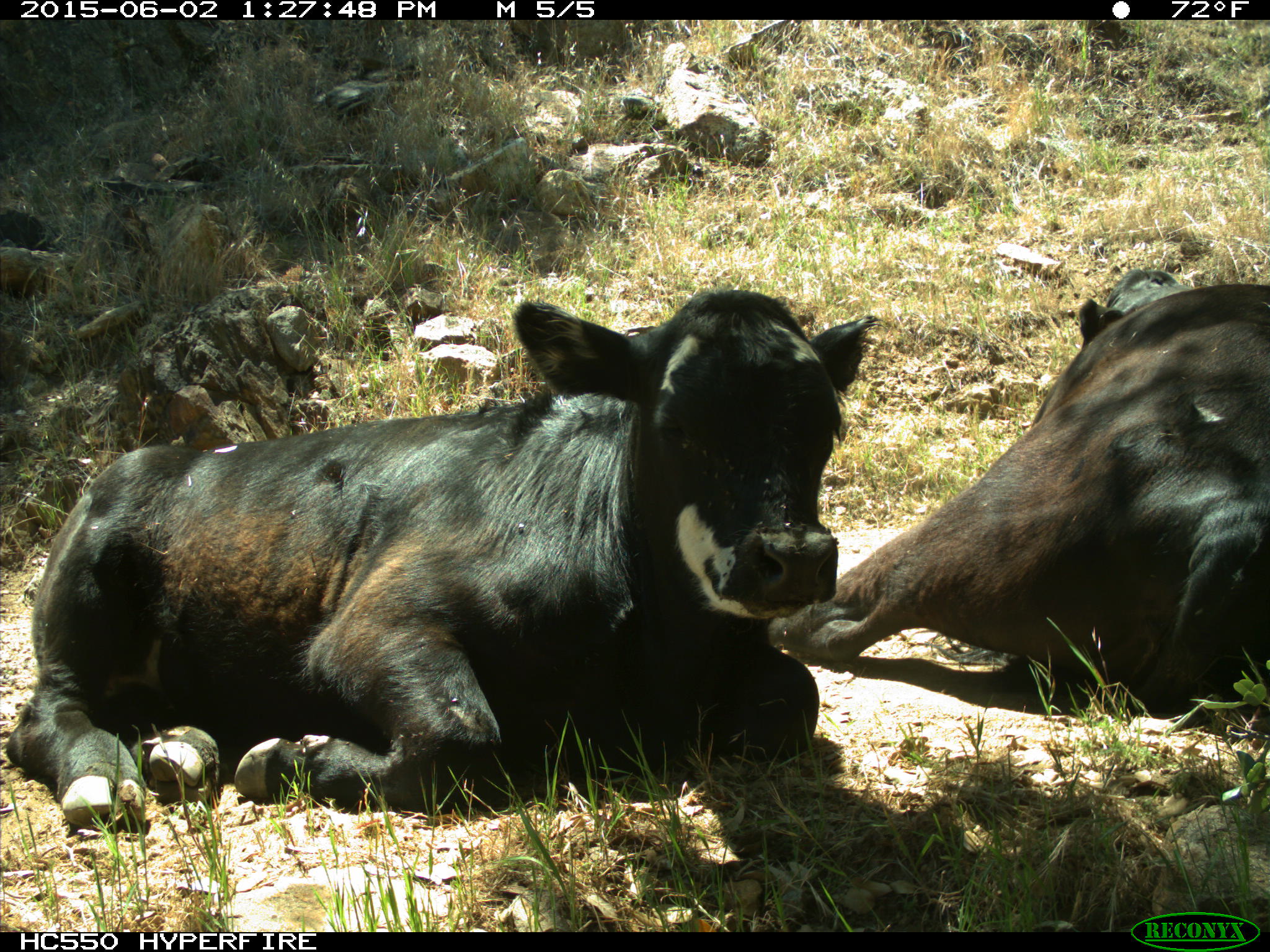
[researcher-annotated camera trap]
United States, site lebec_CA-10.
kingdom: Animalia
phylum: Chordata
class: Mammalia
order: Artiodactyla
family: Bovidae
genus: Bos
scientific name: Bos taurus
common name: domestic cow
Bos taurus (domestic cow).